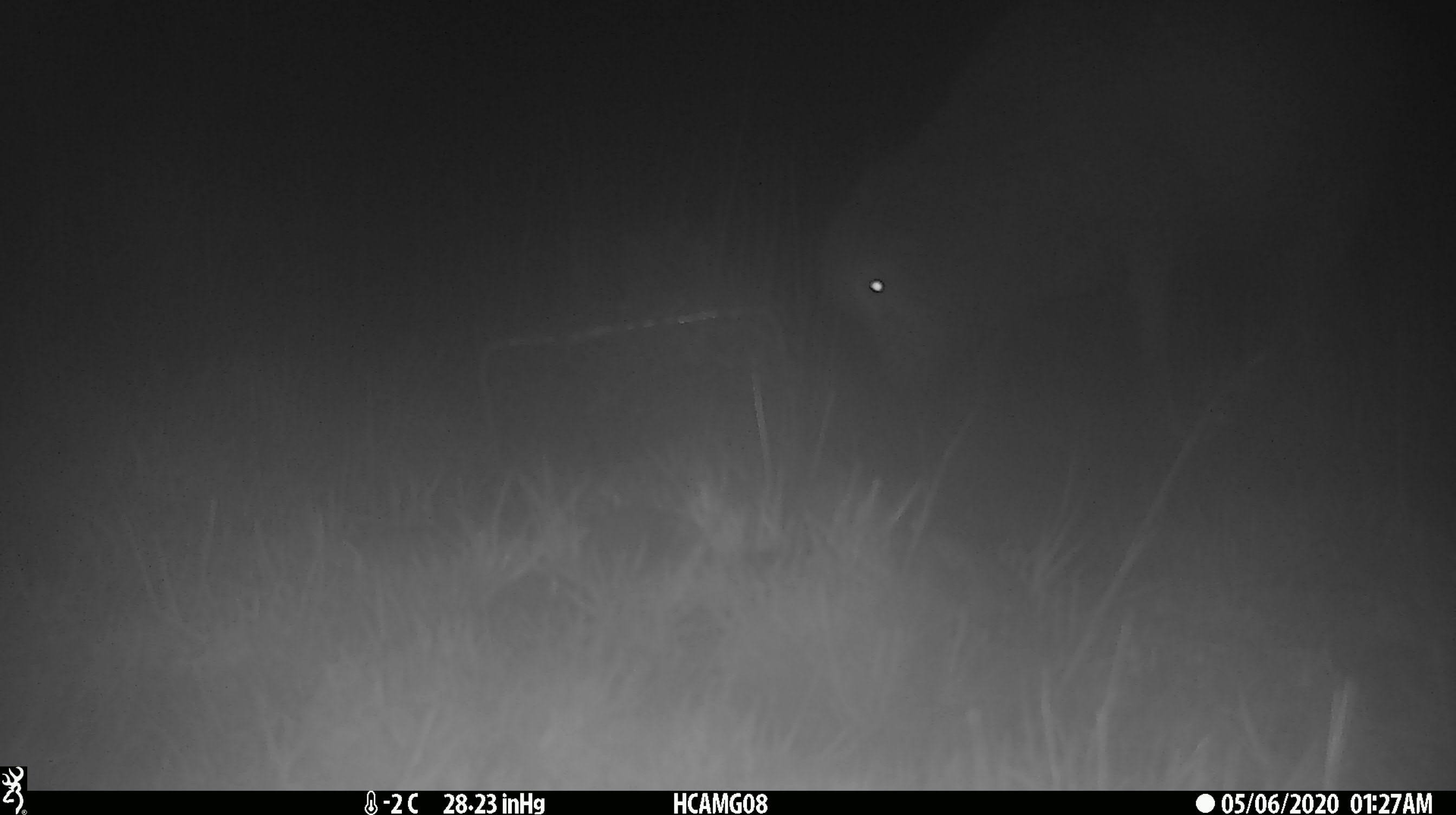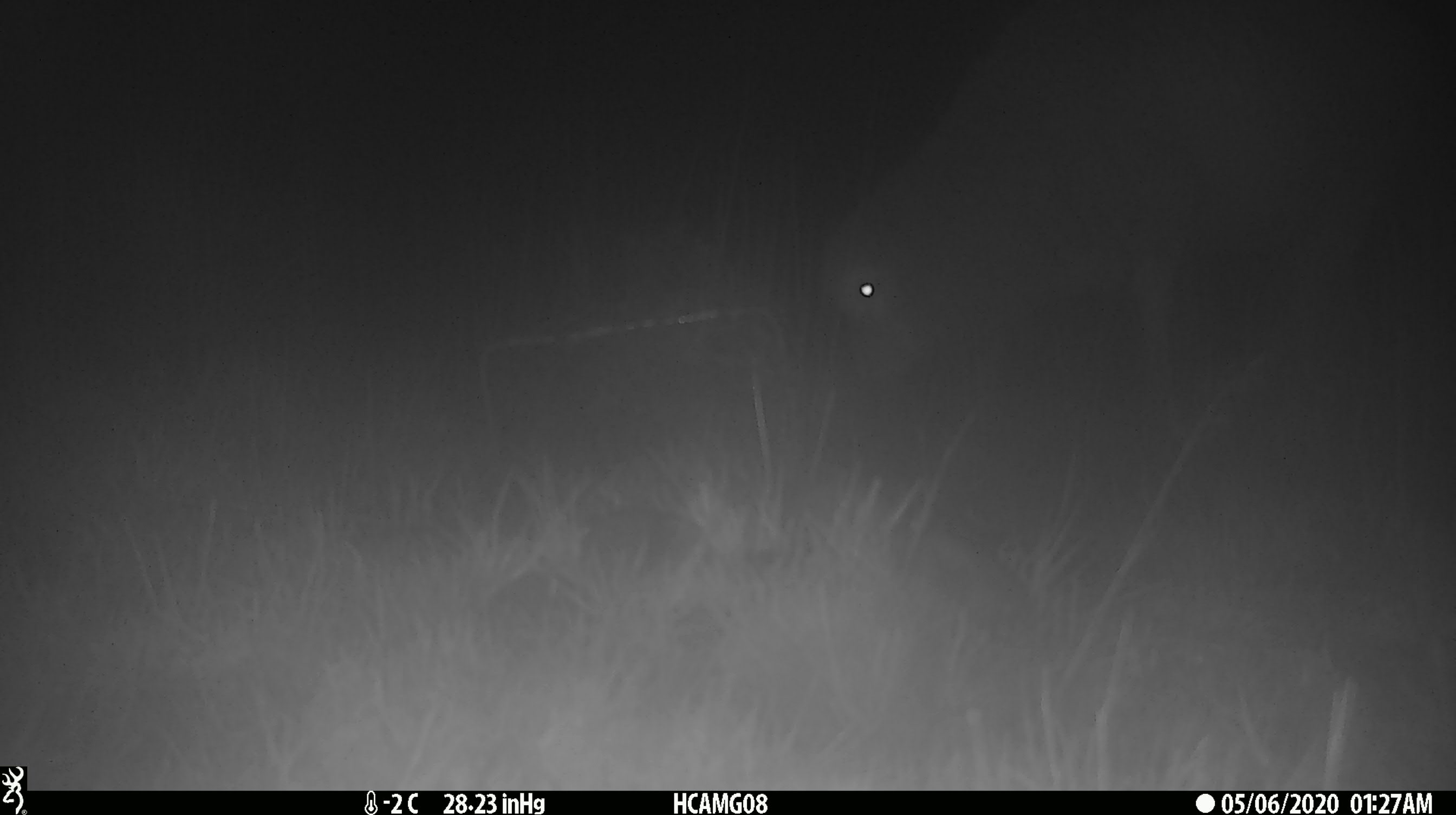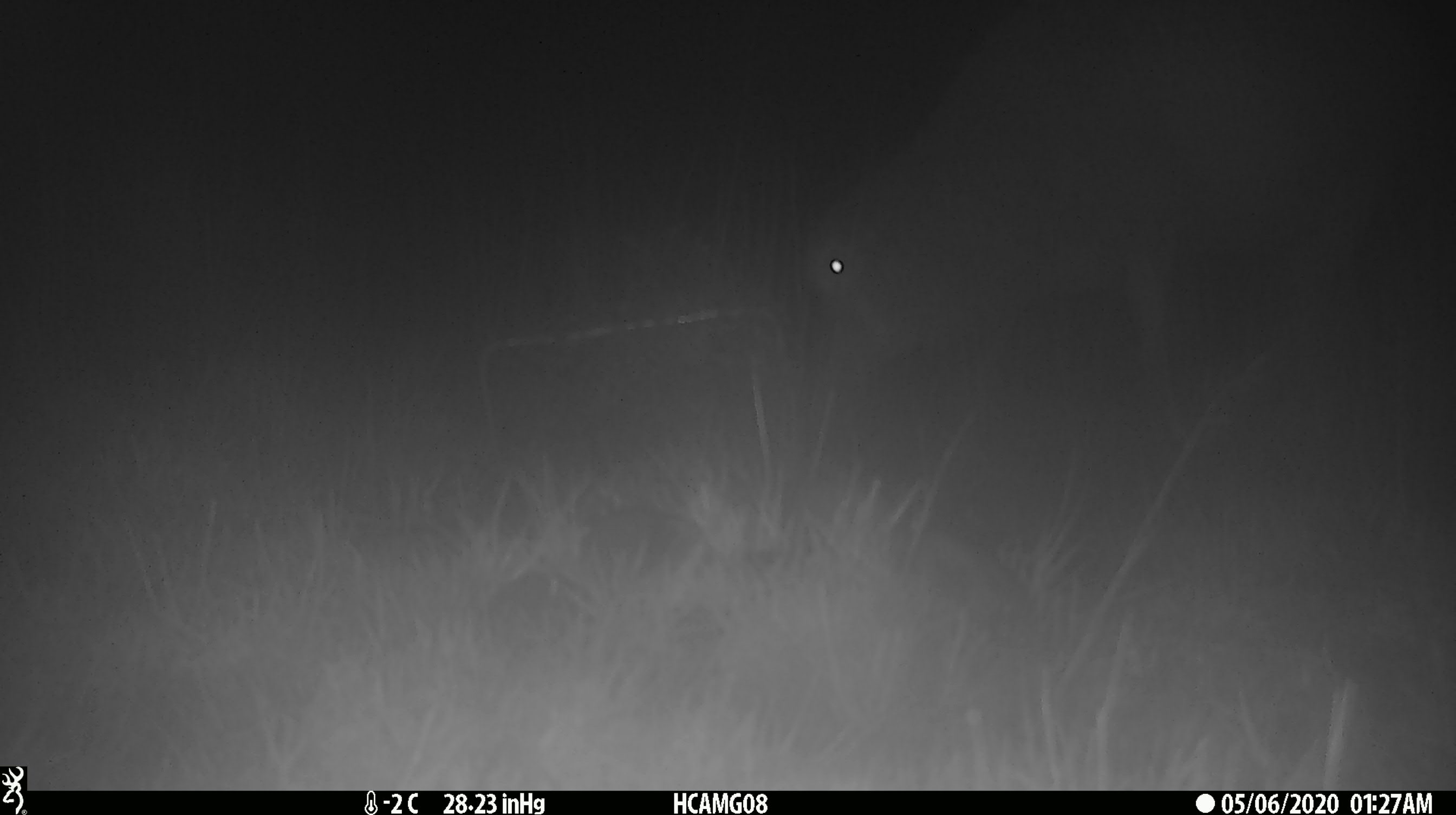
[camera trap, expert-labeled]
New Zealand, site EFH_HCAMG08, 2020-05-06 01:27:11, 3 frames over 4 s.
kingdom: Animalia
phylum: Chordata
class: Mammalia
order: Artiodactyla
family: Bovidae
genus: Ovis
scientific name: Ovis aries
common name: domestic sheep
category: sheep